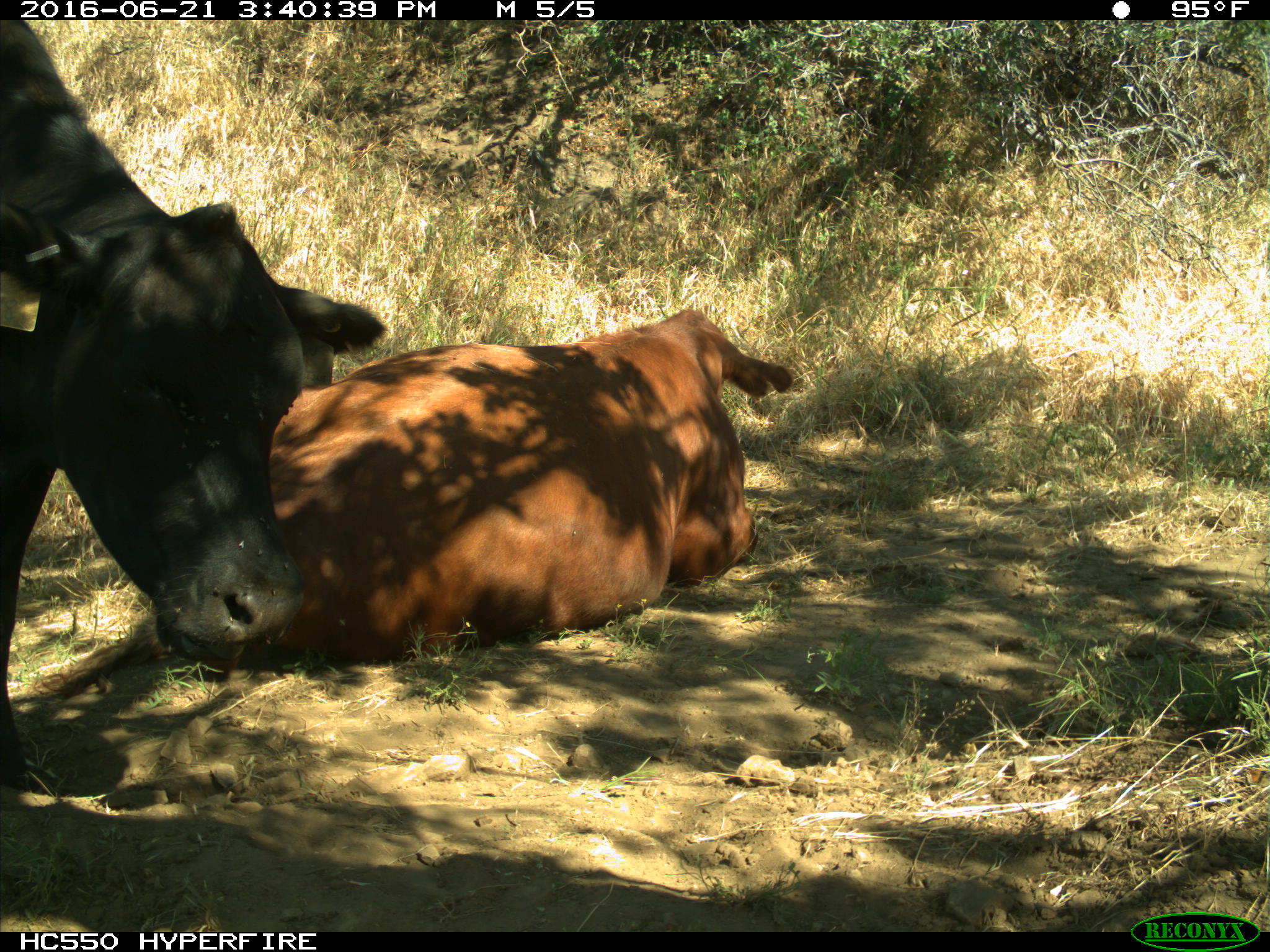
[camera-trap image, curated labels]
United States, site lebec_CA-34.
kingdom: Animalia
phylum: Chordata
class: Mammalia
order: Artiodactyla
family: Bovidae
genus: Bos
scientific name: Bos taurus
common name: domestic cow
Bos taurus (domestic cow).